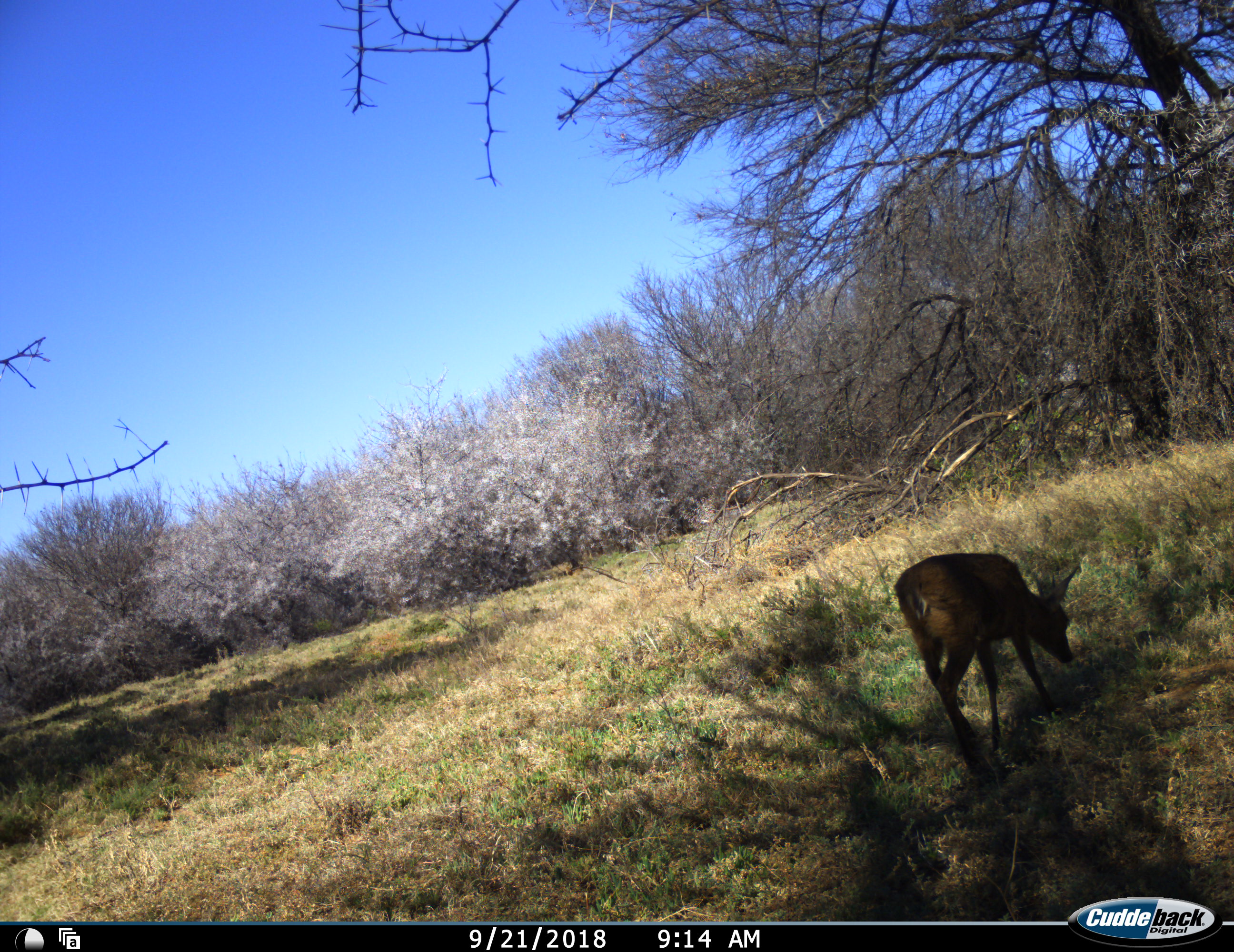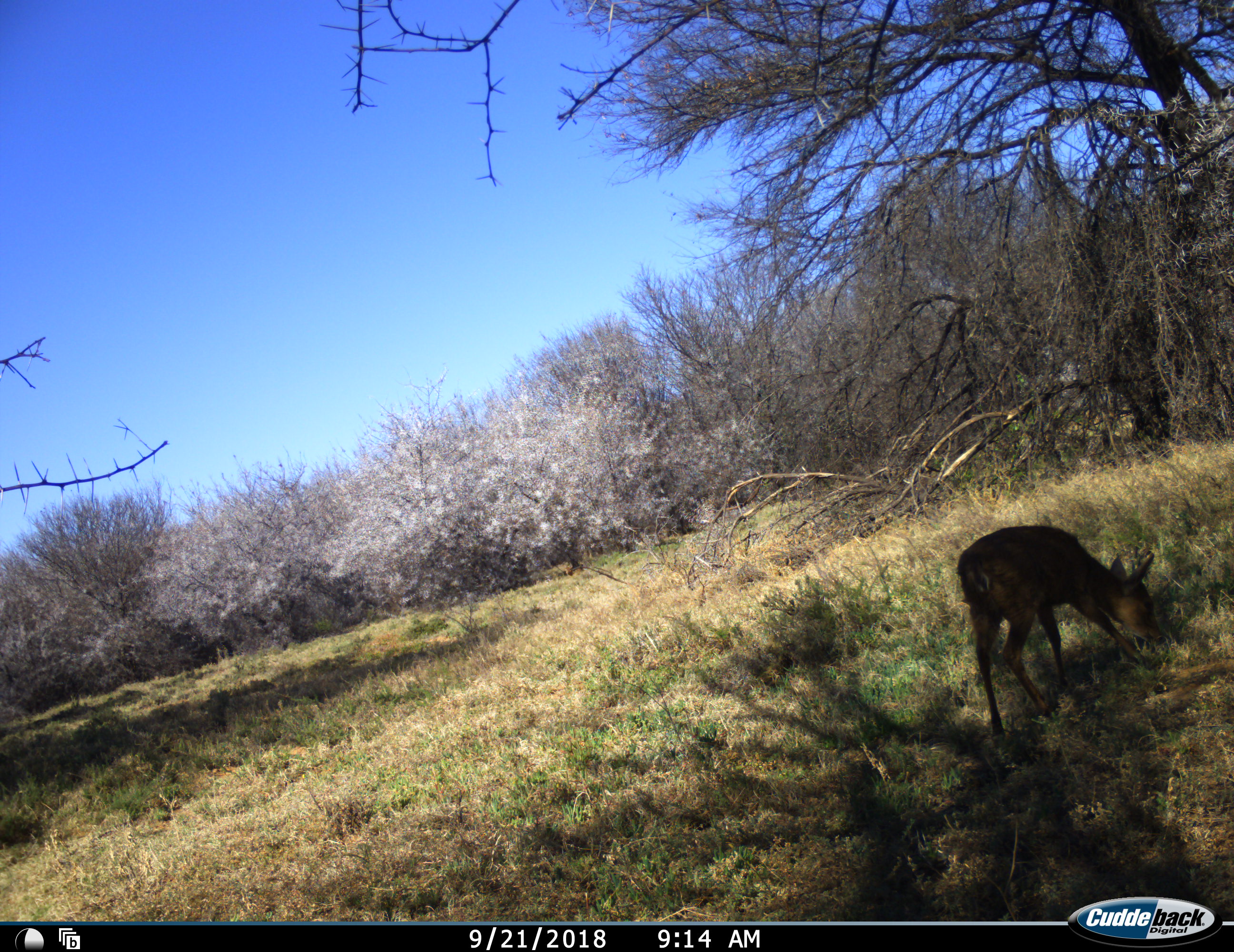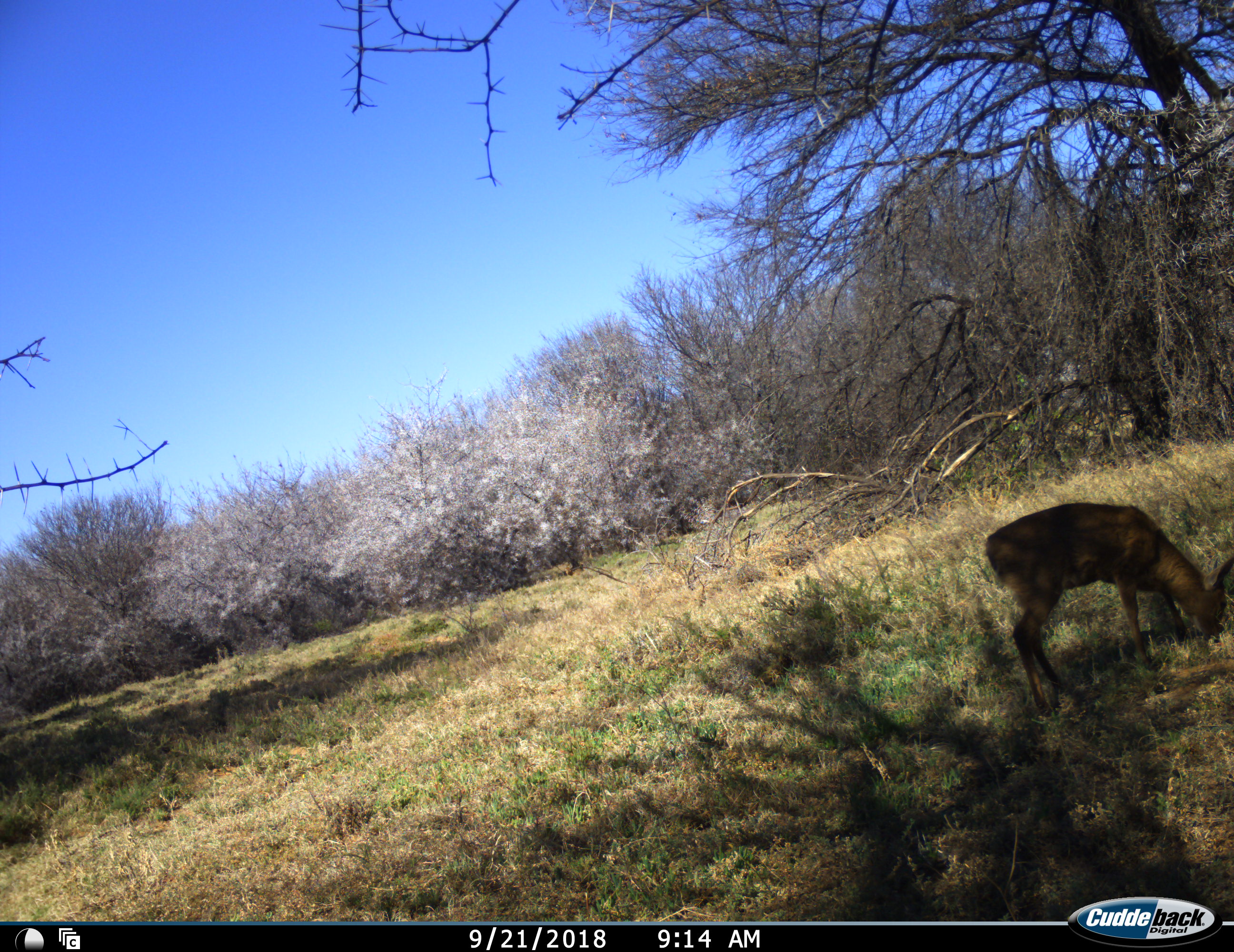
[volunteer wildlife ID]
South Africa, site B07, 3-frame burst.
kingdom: Animalia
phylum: Chordata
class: Mammalia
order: Artiodactyla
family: Bovidae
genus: Sylvicapra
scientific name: Sylvicapra grimmia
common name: common grey duiker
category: duikercommongrey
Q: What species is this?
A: Duikercommongrey (common grey duiker) (Sylvicapra grimmia).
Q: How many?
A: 1.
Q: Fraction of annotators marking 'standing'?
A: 17%.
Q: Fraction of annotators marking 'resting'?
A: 0%.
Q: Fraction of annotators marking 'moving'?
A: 67%.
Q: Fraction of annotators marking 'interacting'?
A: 0%.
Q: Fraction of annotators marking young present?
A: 0%.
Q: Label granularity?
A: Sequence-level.